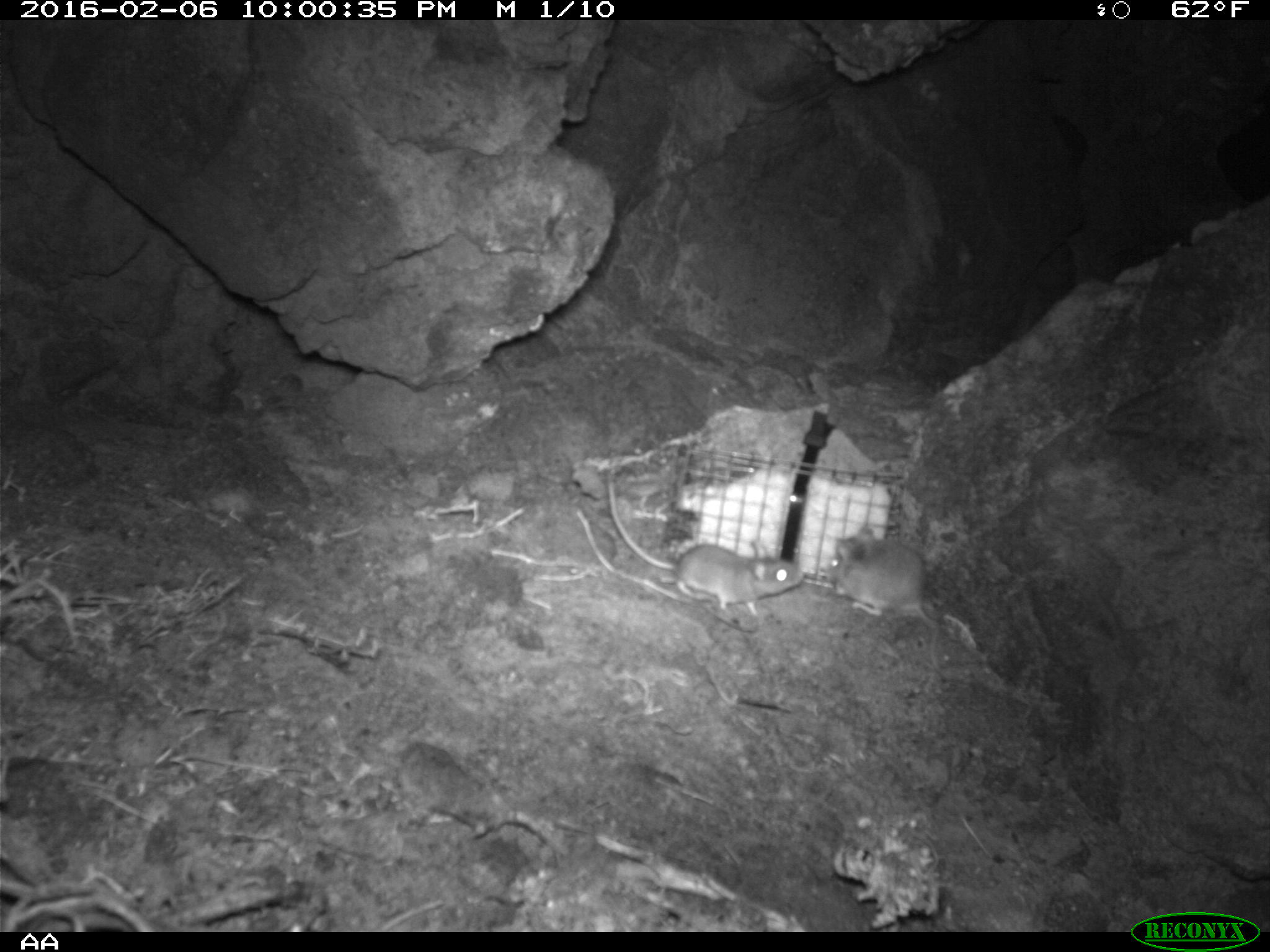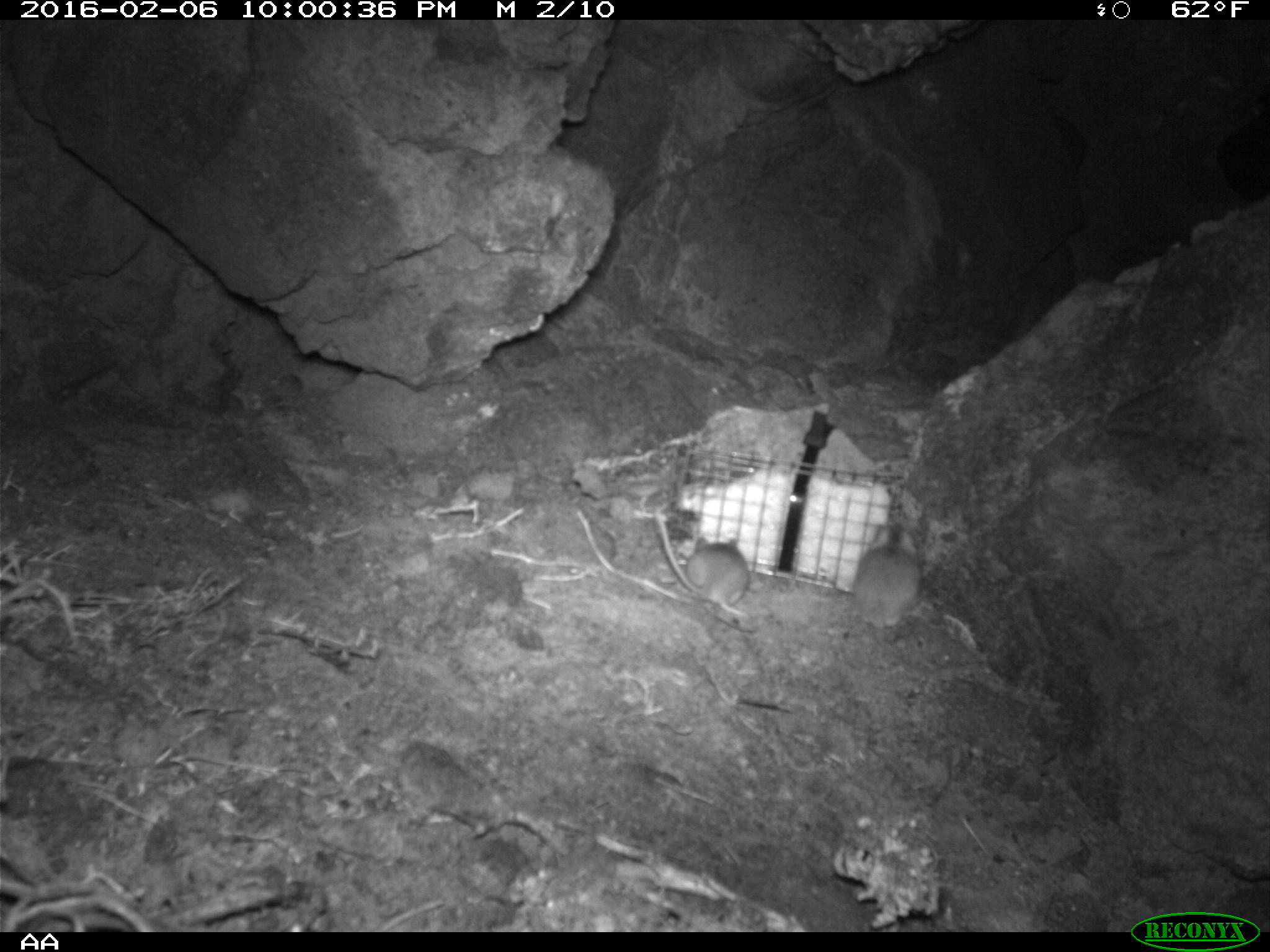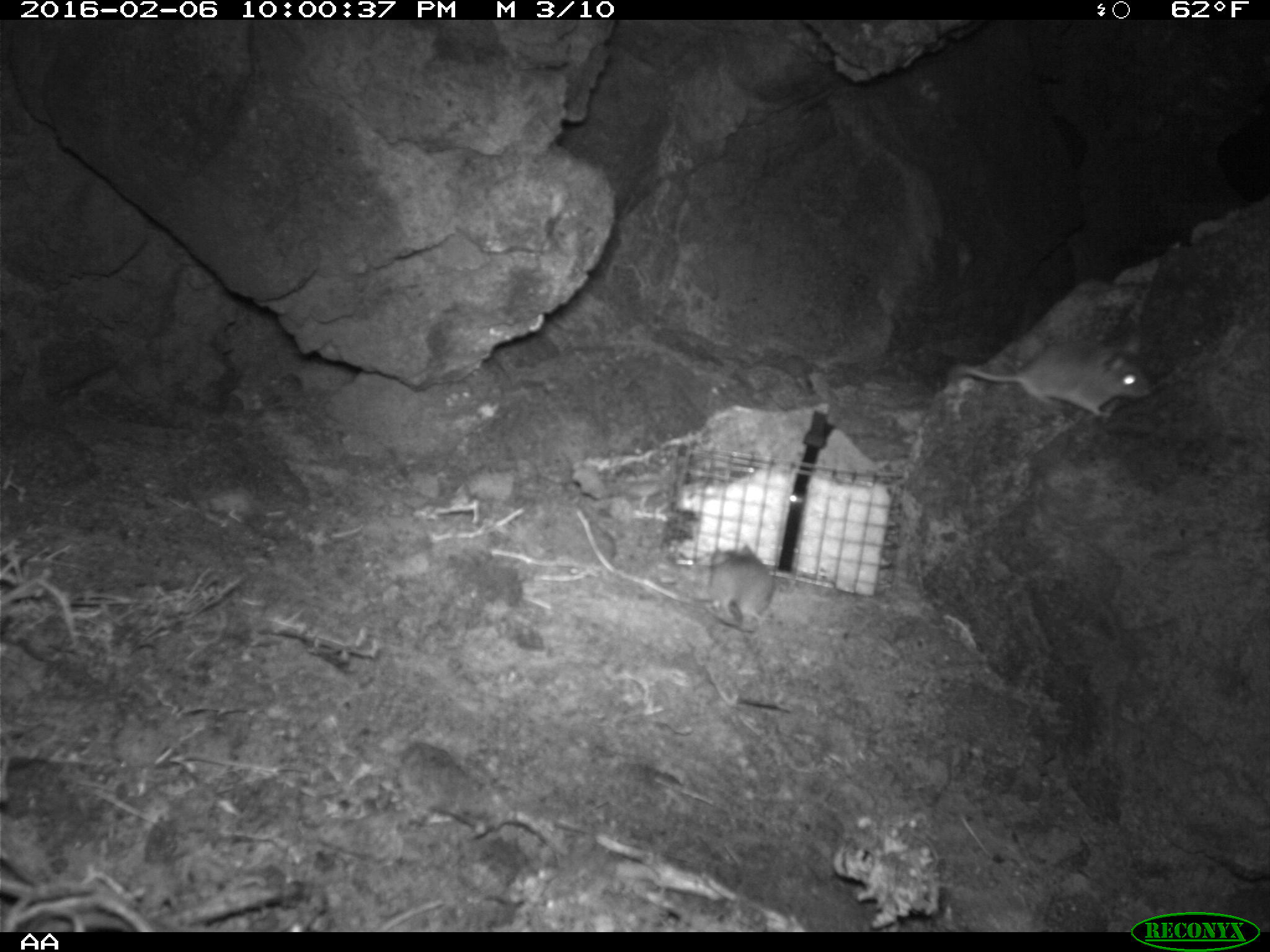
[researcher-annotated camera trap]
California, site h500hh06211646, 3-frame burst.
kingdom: Animalia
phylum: Chordata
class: Mammalia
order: Rodentia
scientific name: Rodentia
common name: rodent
Rodent (Rodentia).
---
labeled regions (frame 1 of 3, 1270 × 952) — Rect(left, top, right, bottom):
rodent: Rect(606, 472, 803, 620); Rect(828, 526, 943, 674)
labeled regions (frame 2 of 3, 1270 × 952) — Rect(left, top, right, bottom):
rodent: Rect(655, 511, 753, 619); Rect(852, 521, 922, 633)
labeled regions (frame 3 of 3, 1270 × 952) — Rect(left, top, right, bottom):
rodent: Rect(962, 331, 1151, 416); Rect(706, 543, 772, 630)